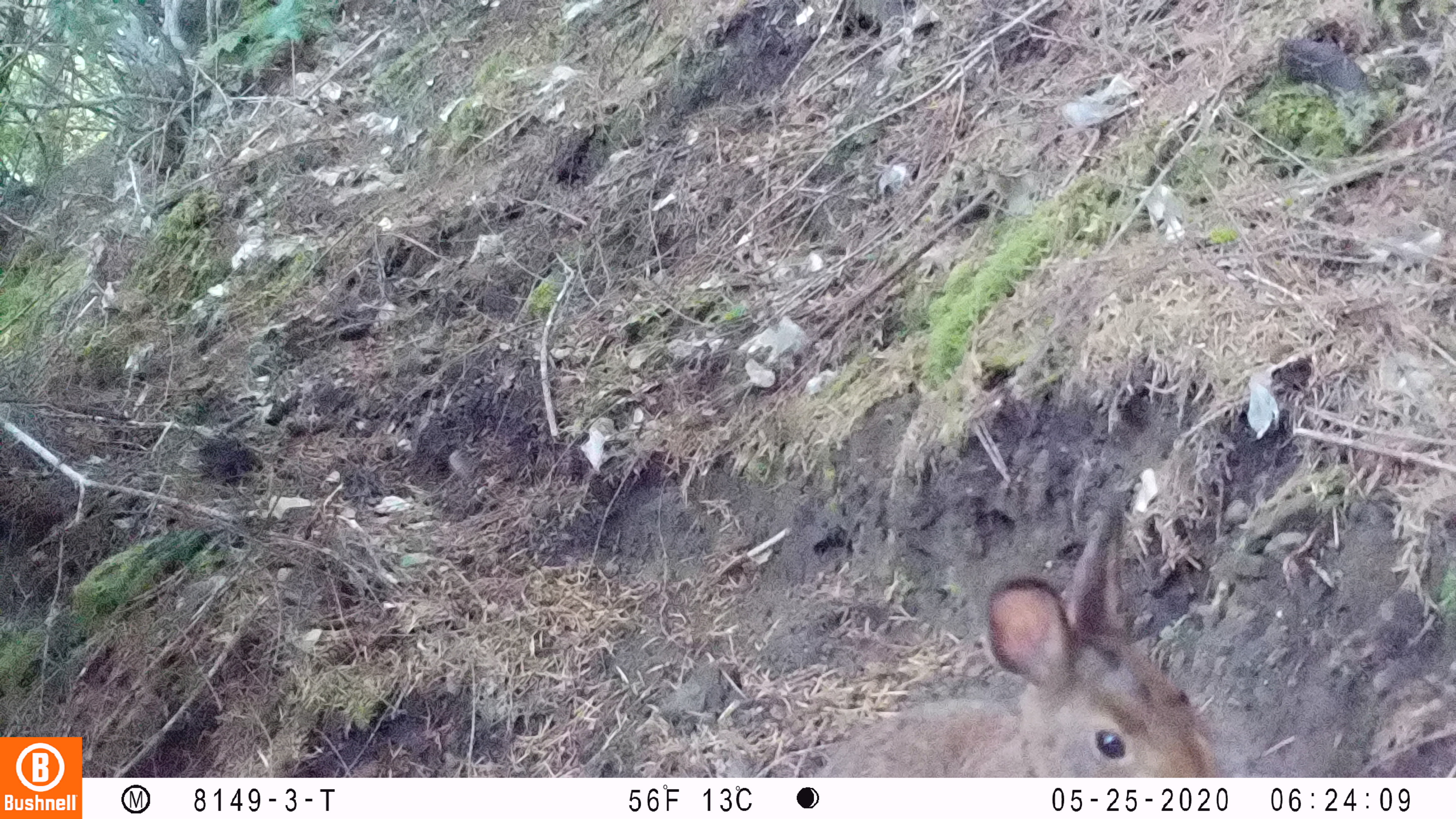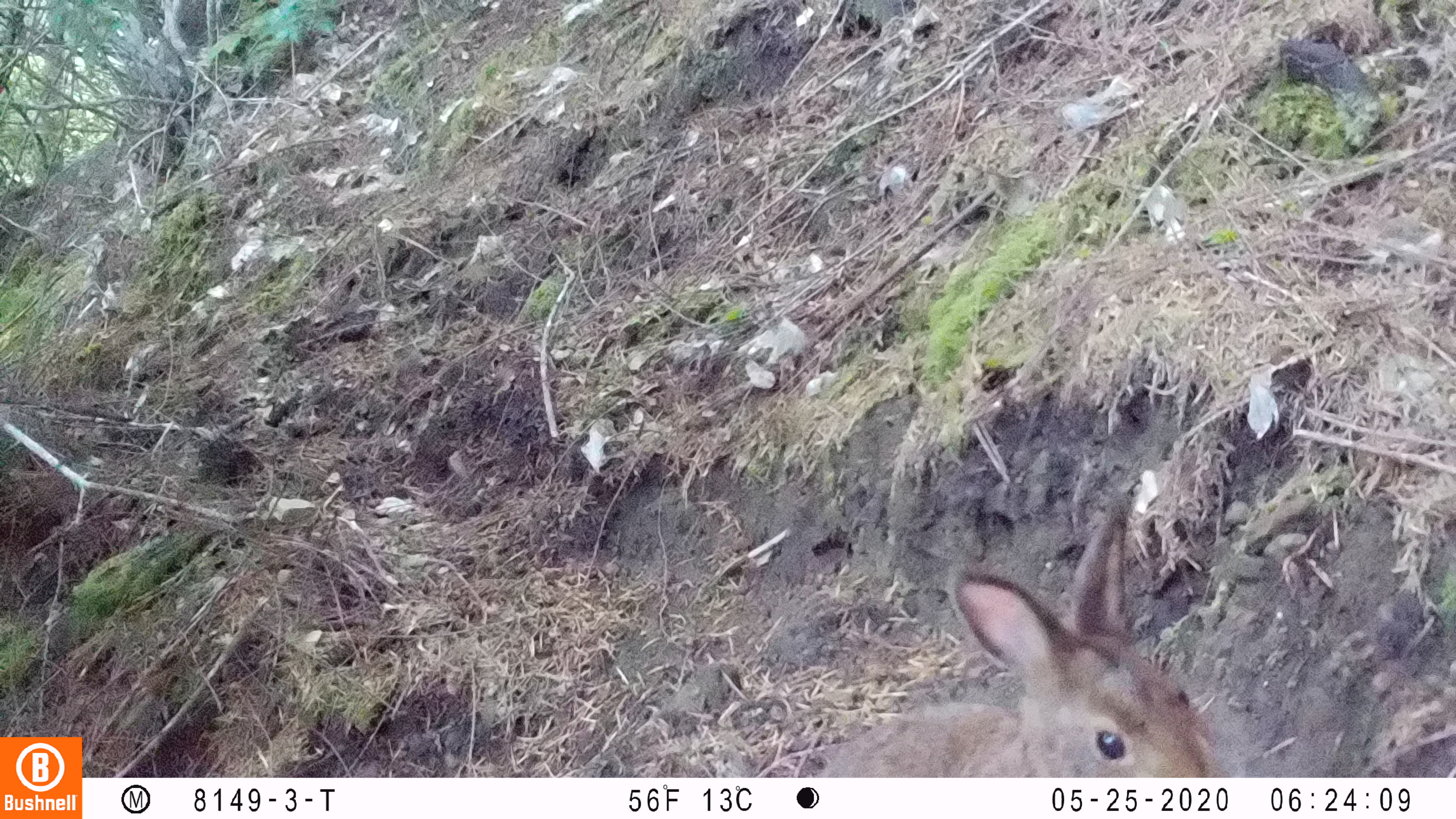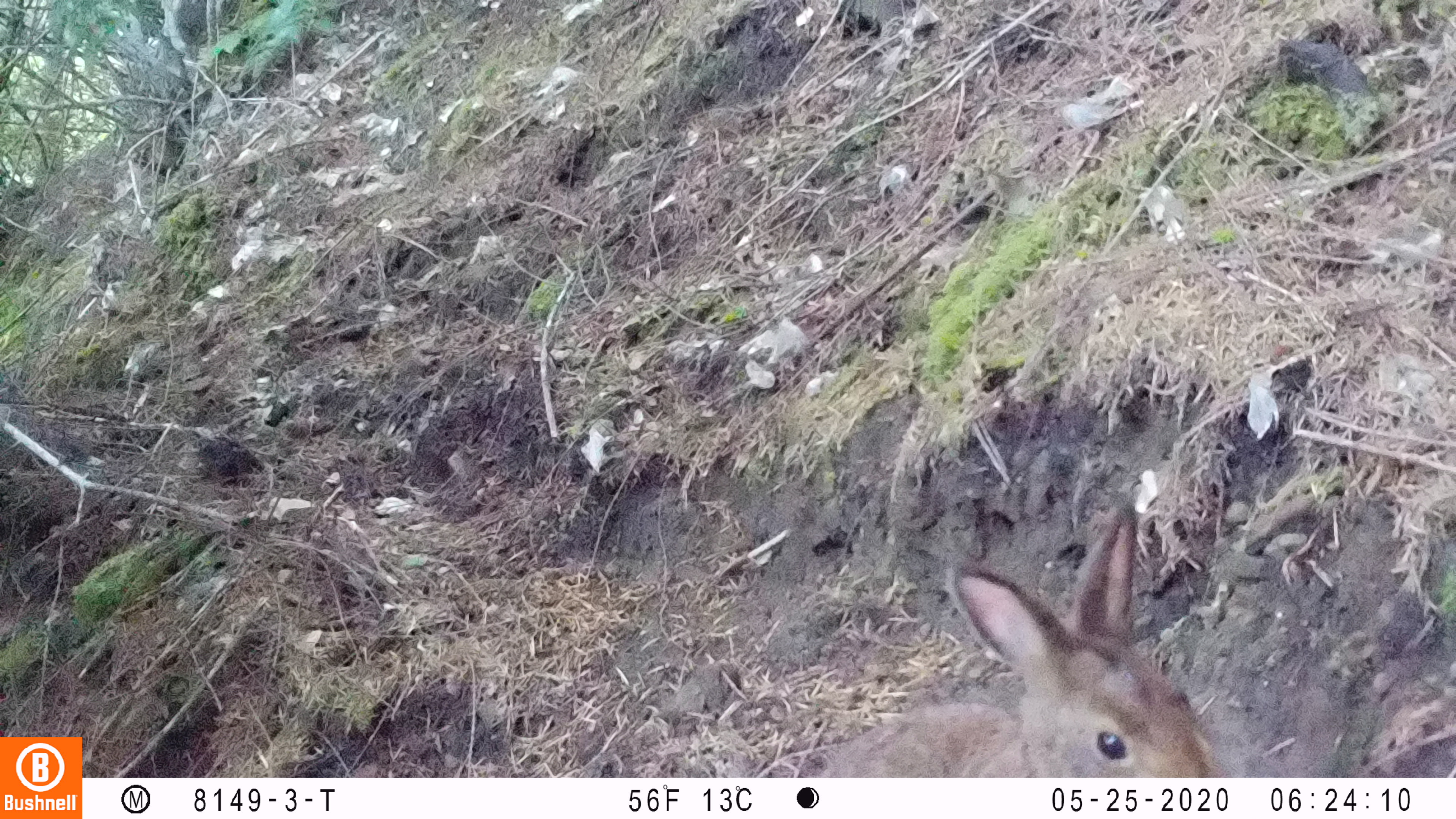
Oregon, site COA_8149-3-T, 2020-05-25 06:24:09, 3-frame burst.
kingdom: Animalia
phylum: Chordata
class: Mammalia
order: Lagomorpha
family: Leporidae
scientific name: Leporidae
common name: hares and rabbits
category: leporidae family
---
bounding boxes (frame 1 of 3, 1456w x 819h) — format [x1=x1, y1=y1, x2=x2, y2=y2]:
leporidae family: [x1=819, y1=487, x2=1232, y2=770]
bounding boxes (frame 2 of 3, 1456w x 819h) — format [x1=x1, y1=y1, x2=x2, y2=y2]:
leporidae family: [x1=818, y1=485, x2=1220, y2=772]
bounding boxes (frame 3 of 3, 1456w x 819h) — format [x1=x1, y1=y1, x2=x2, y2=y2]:
leporidae family: [x1=816, y1=502, x2=1217, y2=770]